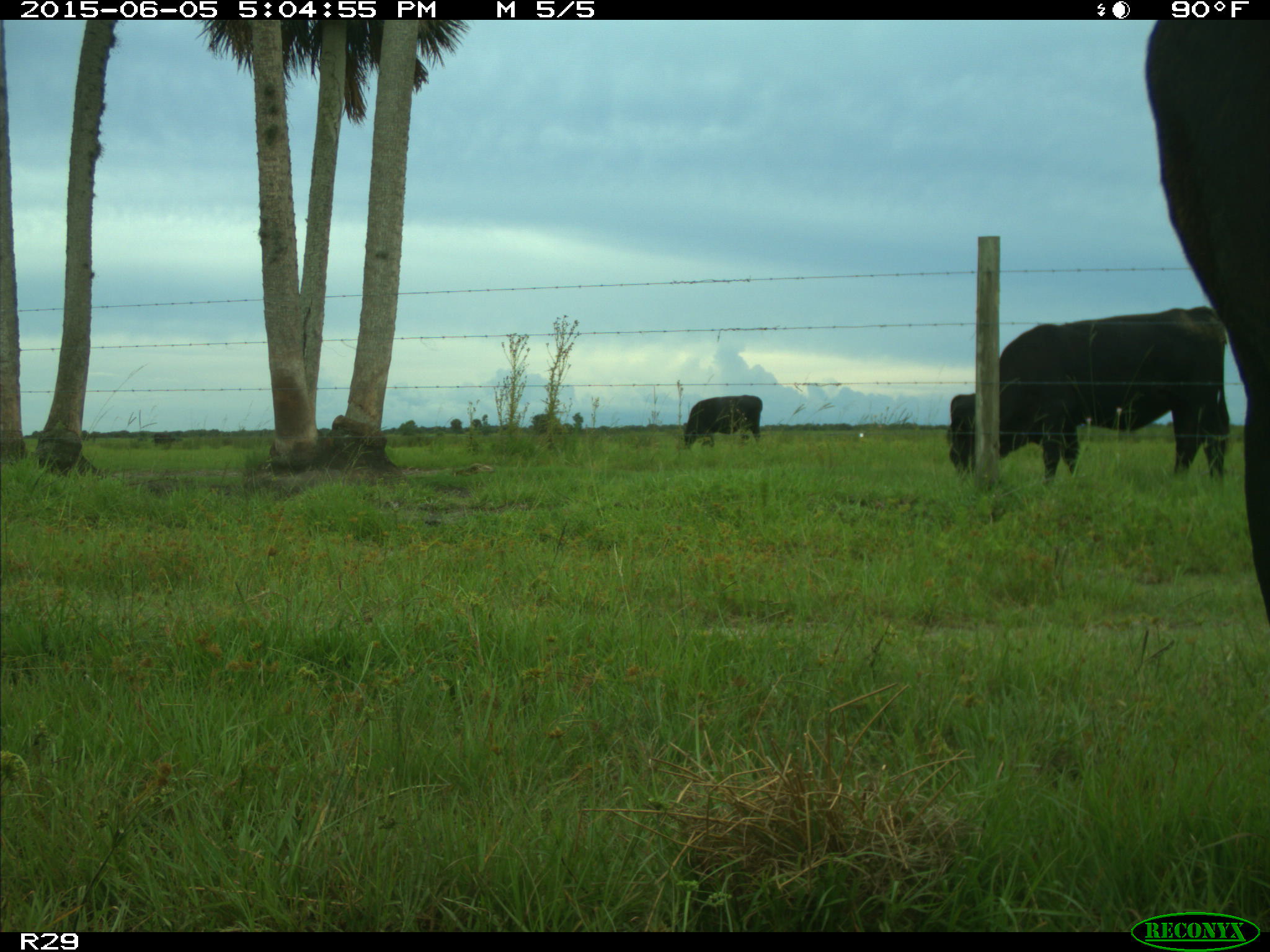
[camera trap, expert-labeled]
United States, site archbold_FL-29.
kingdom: Animalia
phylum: Chordata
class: Mammalia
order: Artiodactyla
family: Bovidae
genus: Bos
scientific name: Bos taurus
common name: domestic cow